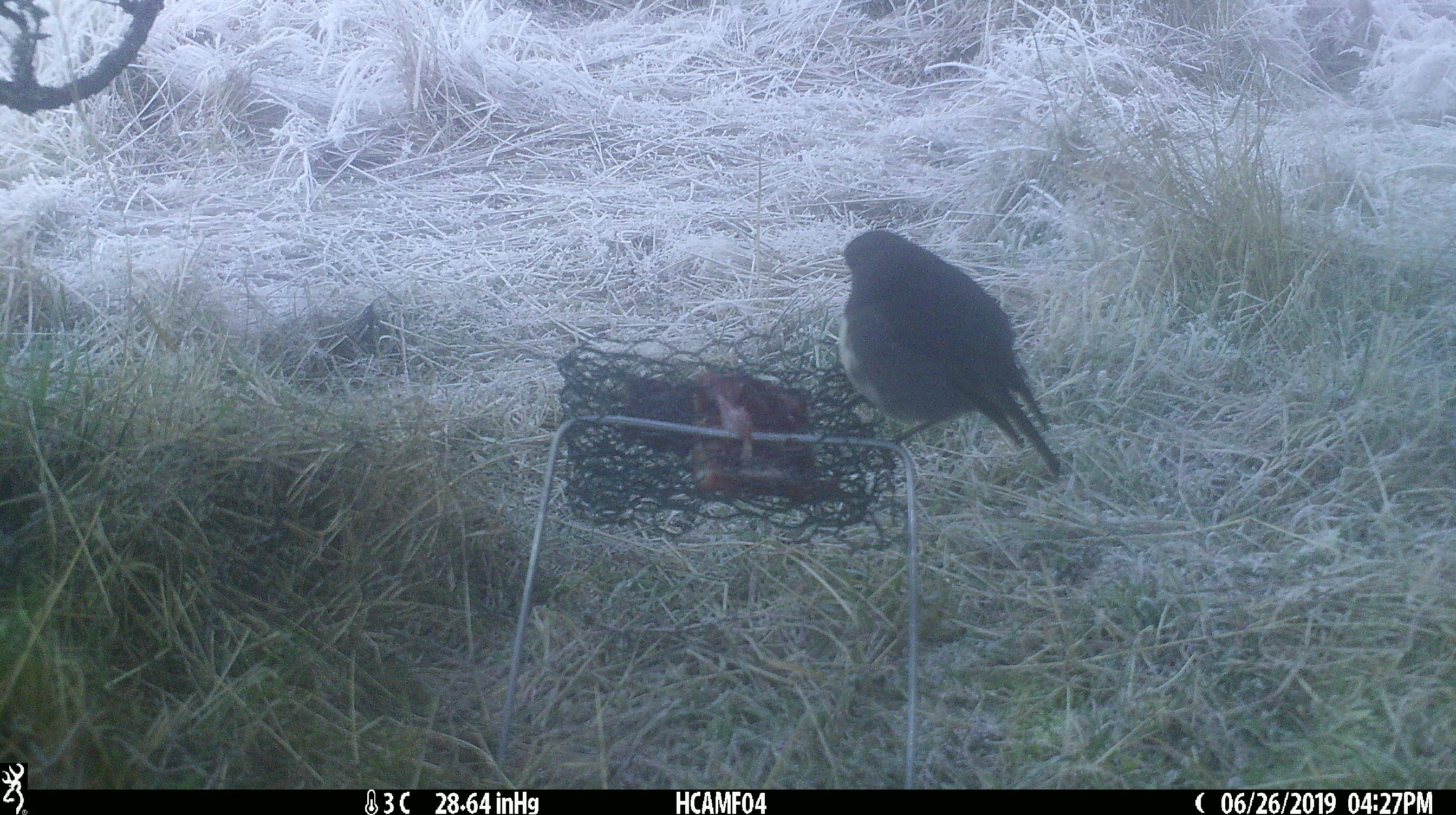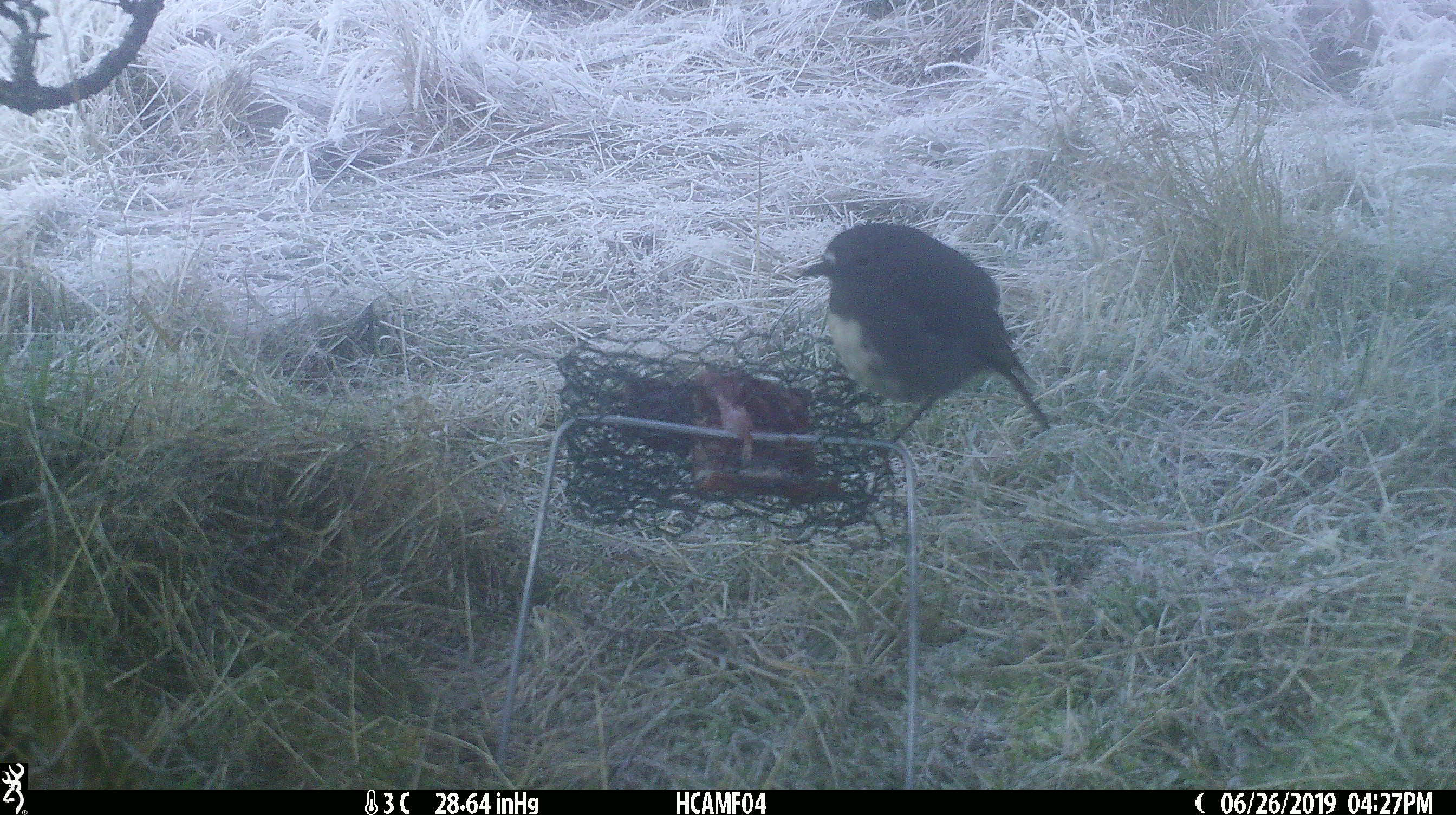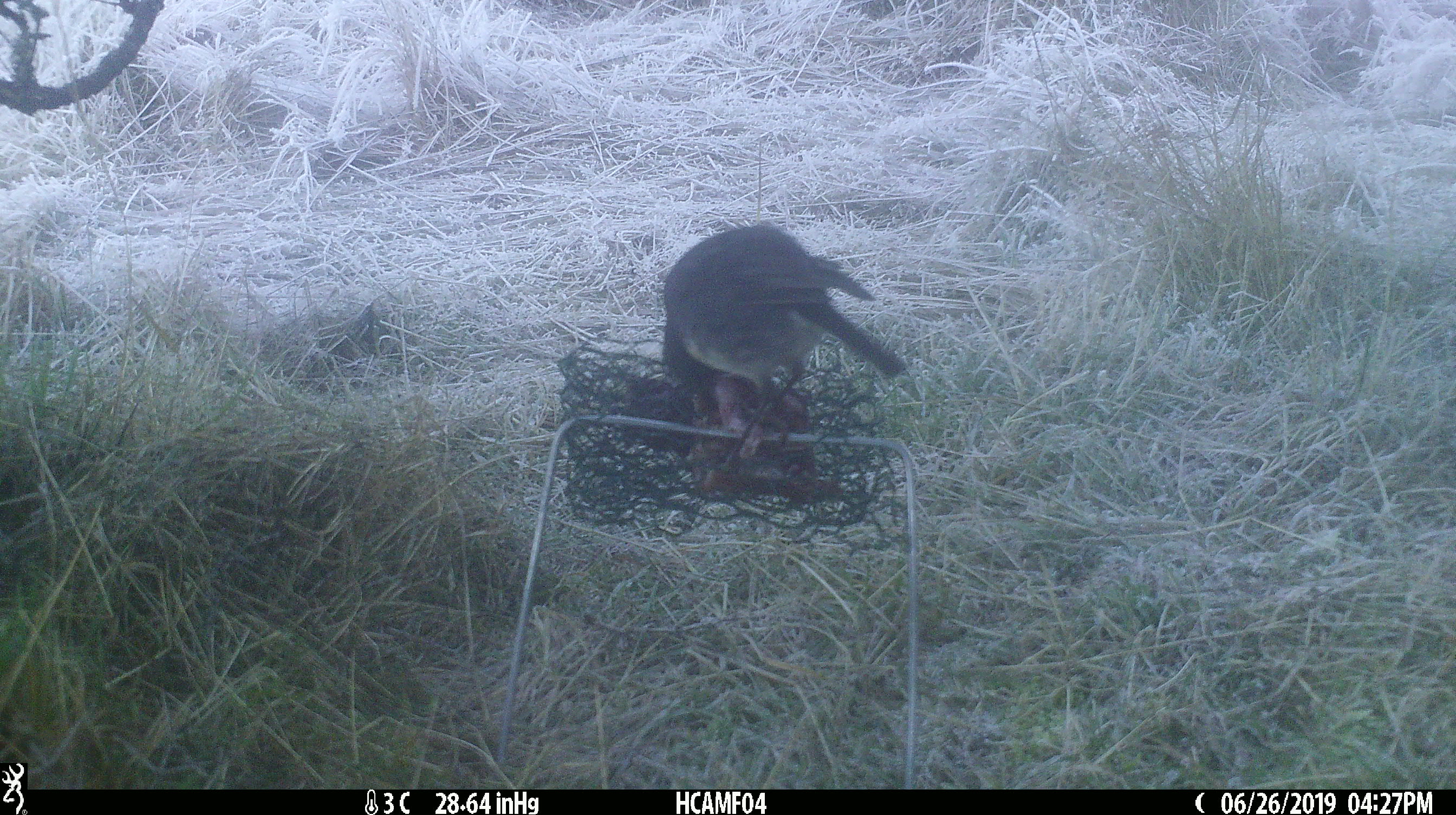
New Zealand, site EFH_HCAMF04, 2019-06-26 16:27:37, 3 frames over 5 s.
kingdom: Animalia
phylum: Chordata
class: Aves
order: Passeriformes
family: Petroicidae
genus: Petroica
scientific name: Petroica australis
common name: new zealand robin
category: robin